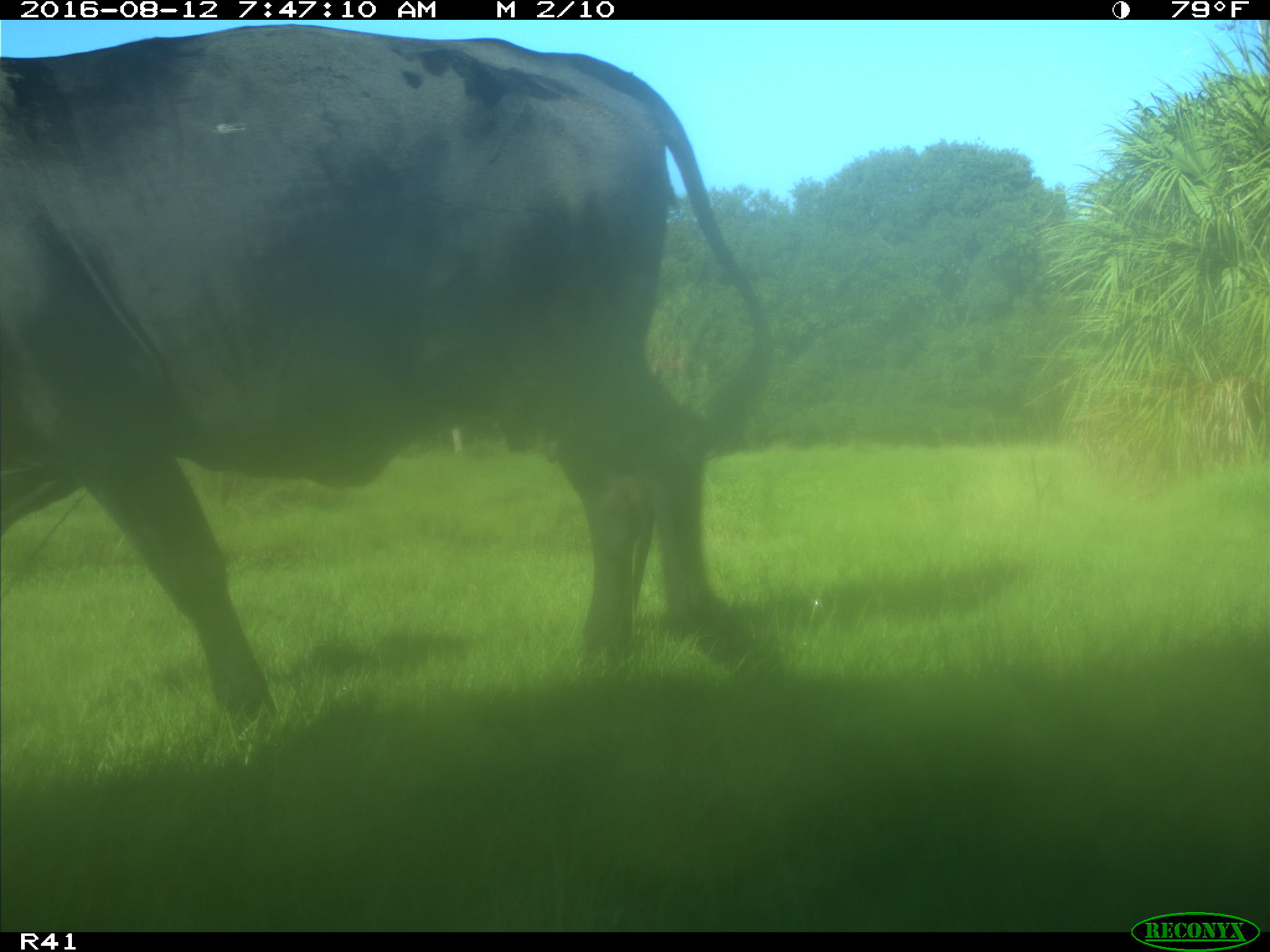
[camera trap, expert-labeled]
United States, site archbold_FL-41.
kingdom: Animalia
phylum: Chordata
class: Mammalia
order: Artiodactyla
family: Bovidae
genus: Bos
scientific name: Bos taurus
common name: domestic cow